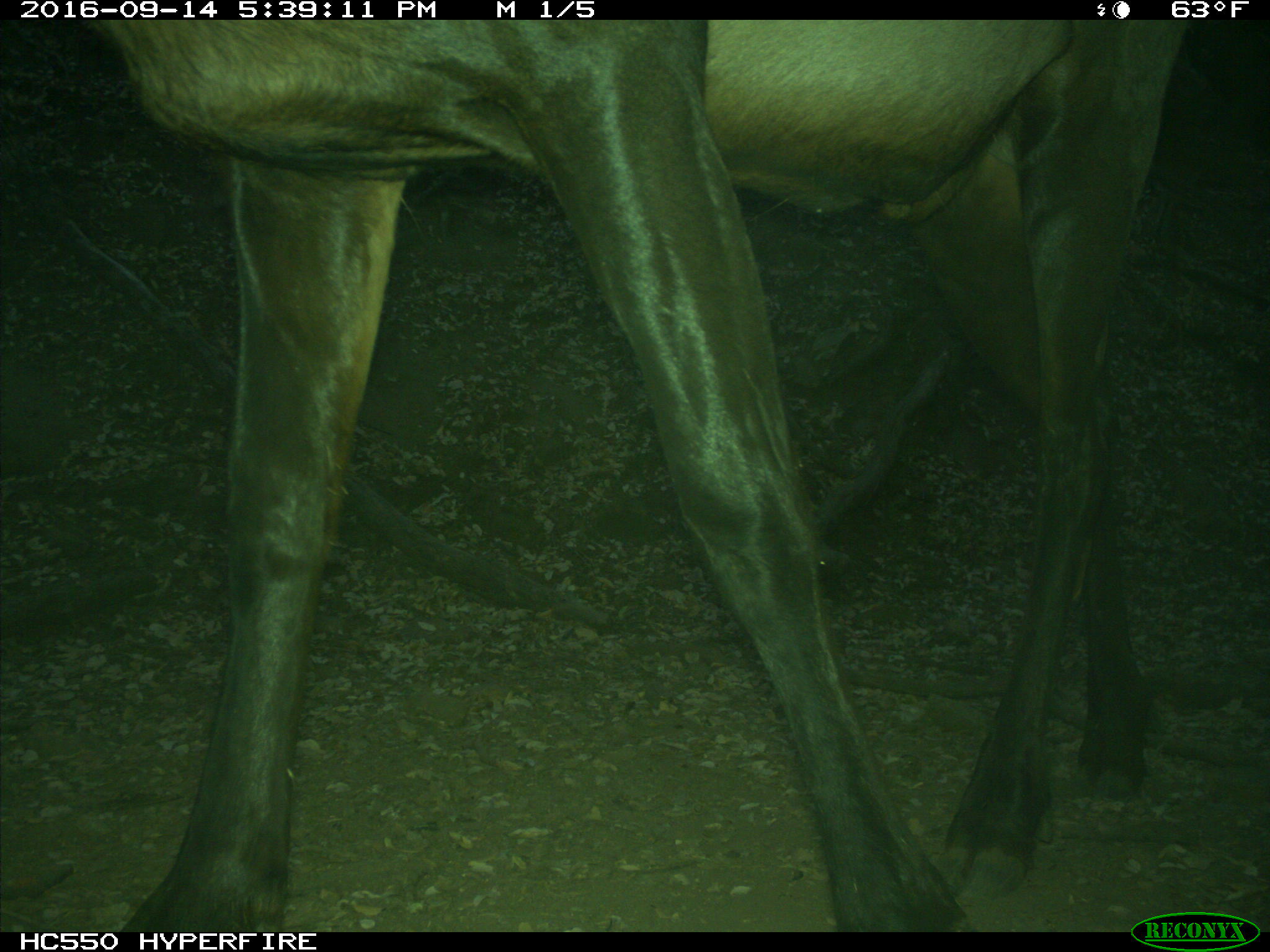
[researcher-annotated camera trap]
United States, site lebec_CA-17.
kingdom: Animalia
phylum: Chordata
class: Mammalia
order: Artiodactyla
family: Cervidae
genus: Cervus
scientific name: Cervus canadensis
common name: elk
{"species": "Cervus canadensis (elk)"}